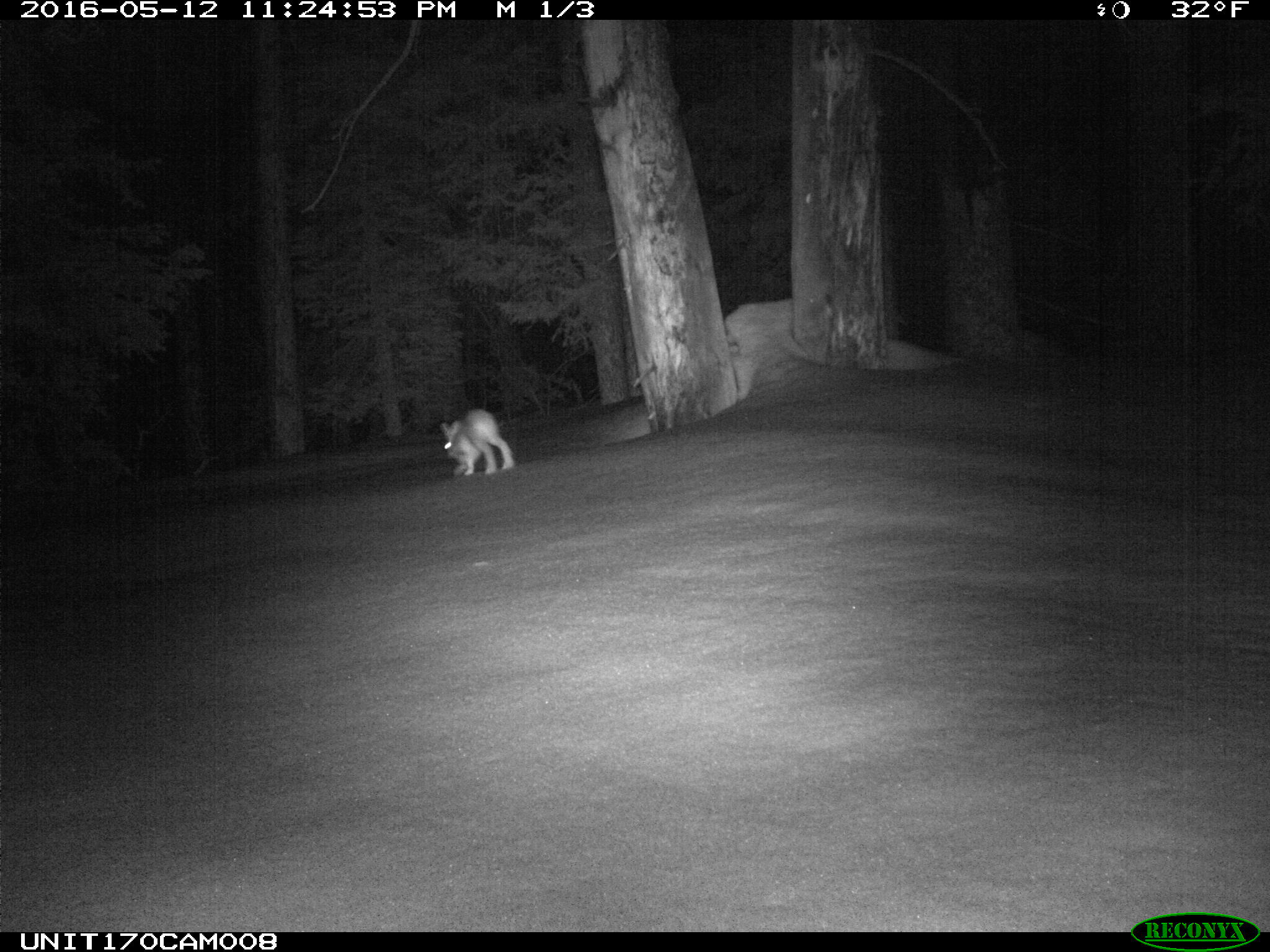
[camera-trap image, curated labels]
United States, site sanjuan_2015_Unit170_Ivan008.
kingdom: Animalia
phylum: Chordata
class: Mammalia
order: Lagomorpha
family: Leporidae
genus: Lepus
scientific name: Lepus americanus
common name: snowshoe hare